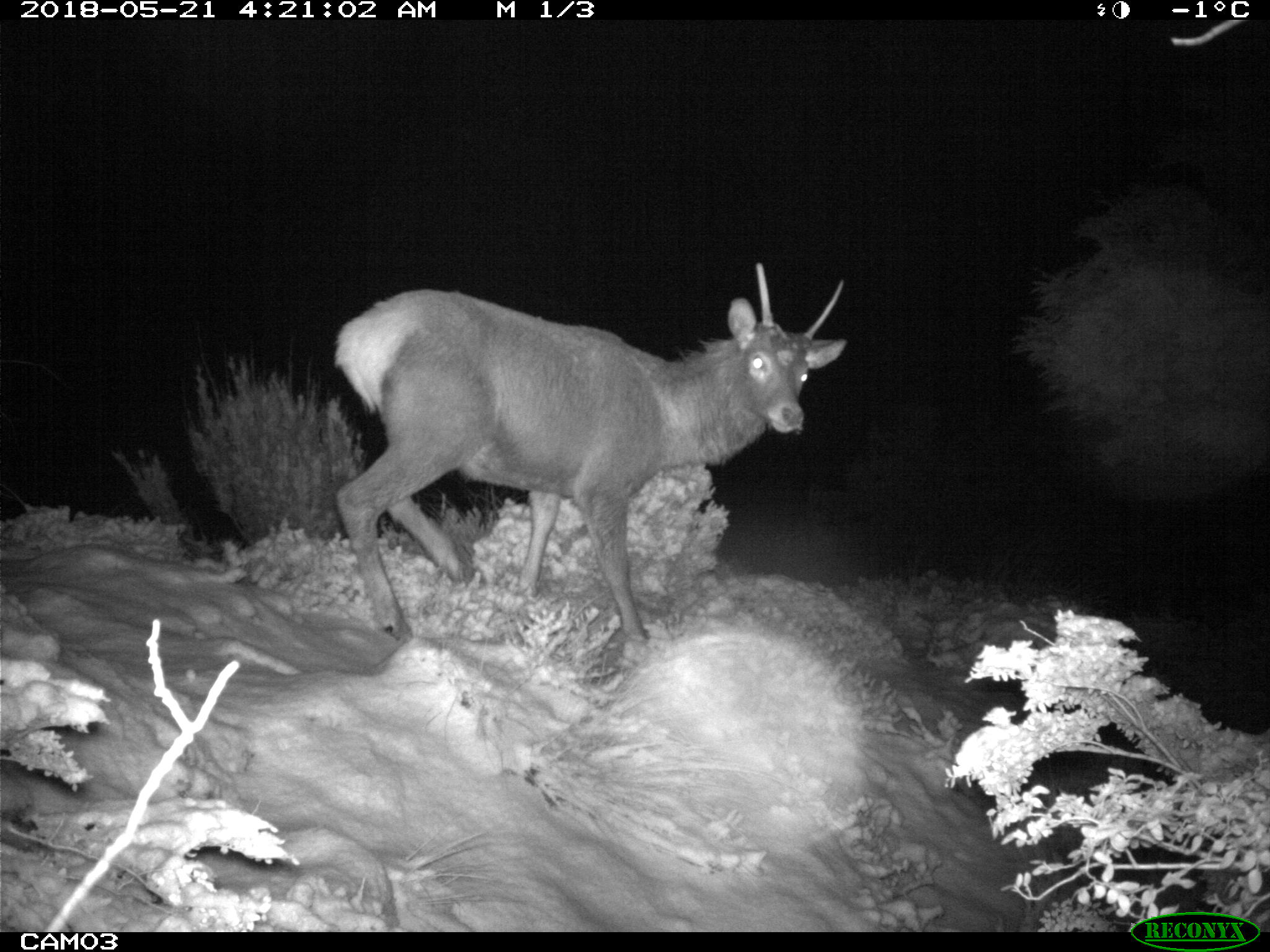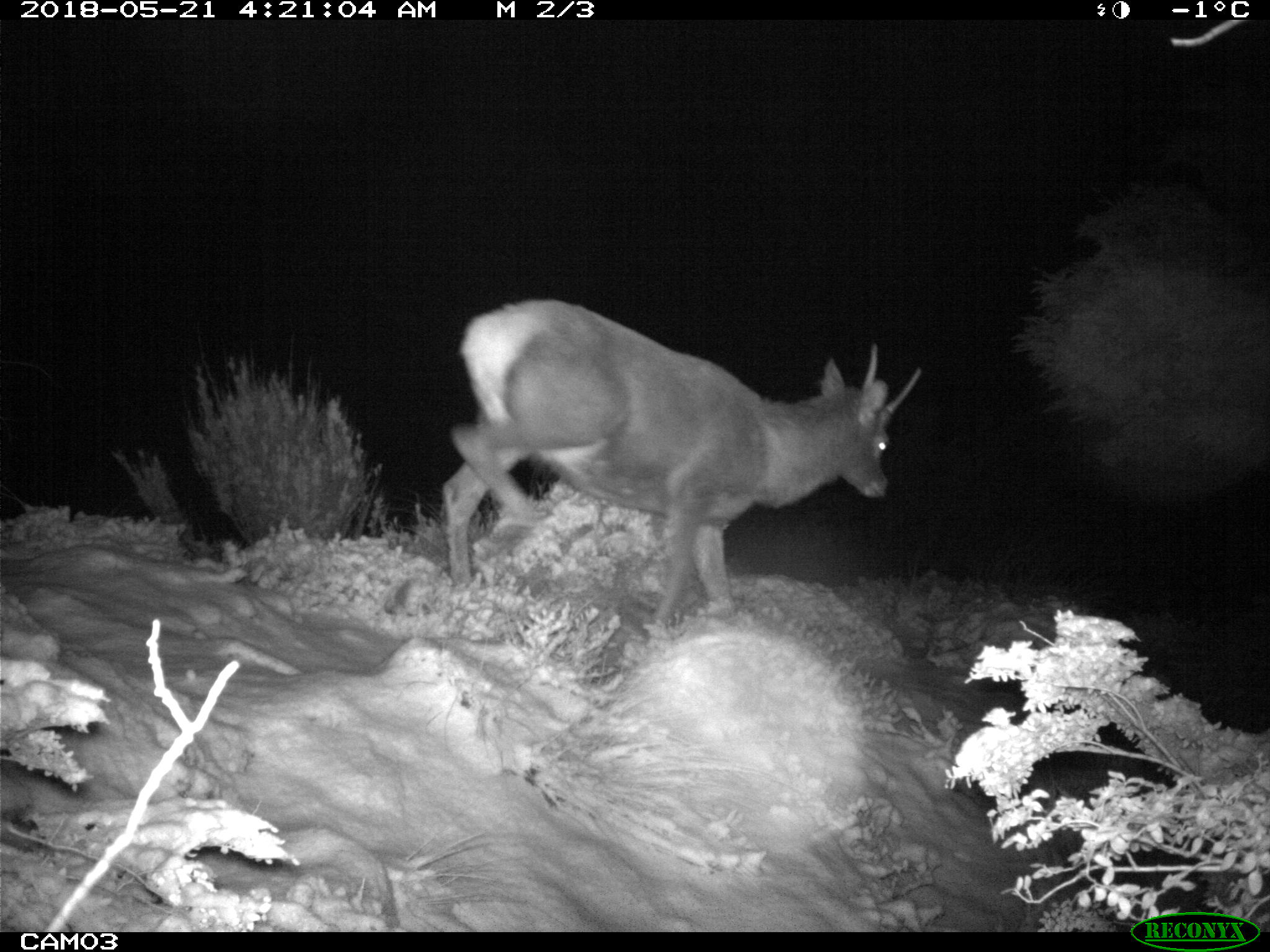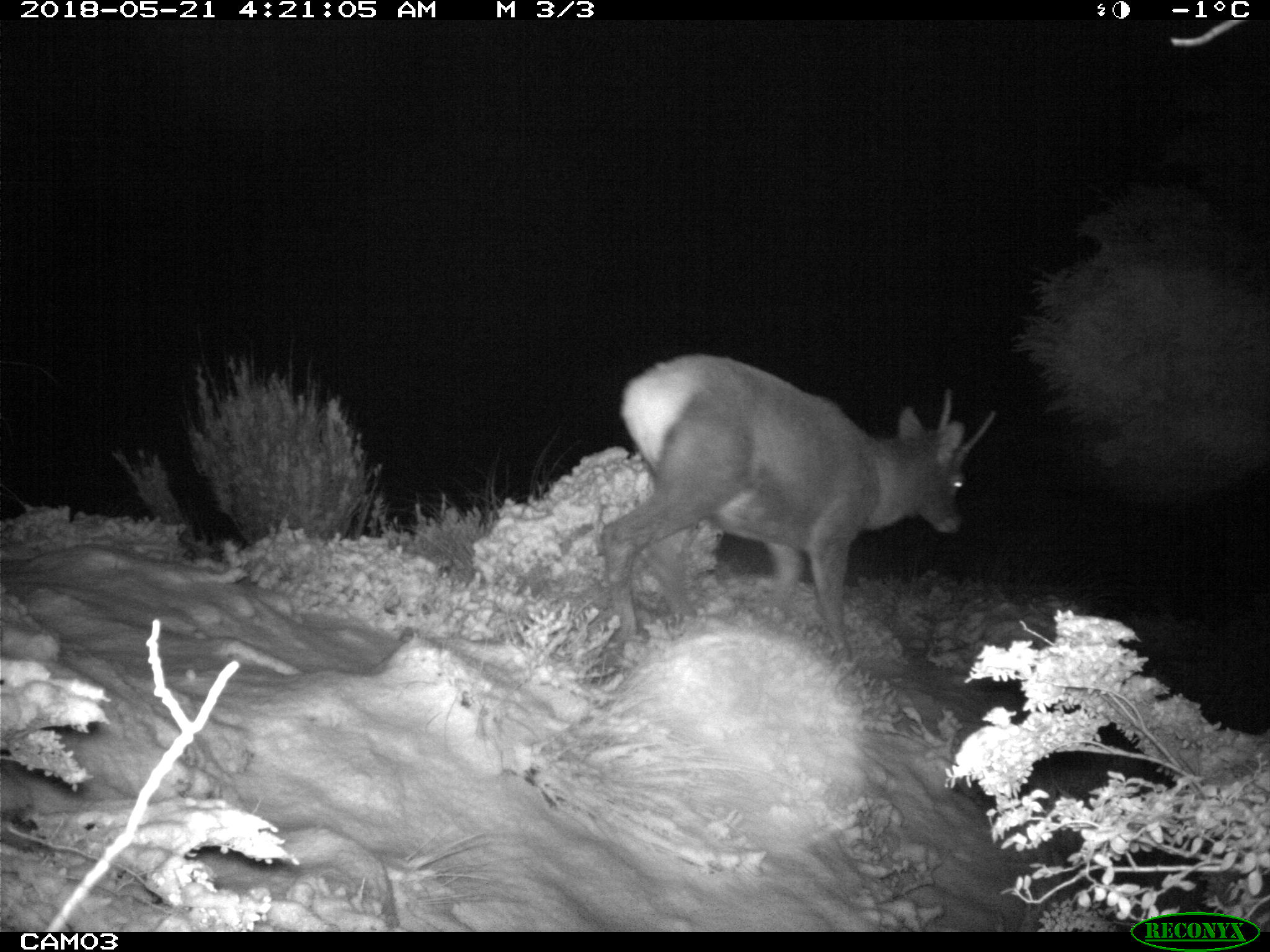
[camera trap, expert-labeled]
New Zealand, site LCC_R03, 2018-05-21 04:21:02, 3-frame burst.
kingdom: Animalia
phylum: Chordata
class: Mammalia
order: Artiodactyla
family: Cervidae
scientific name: Cervidae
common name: deer